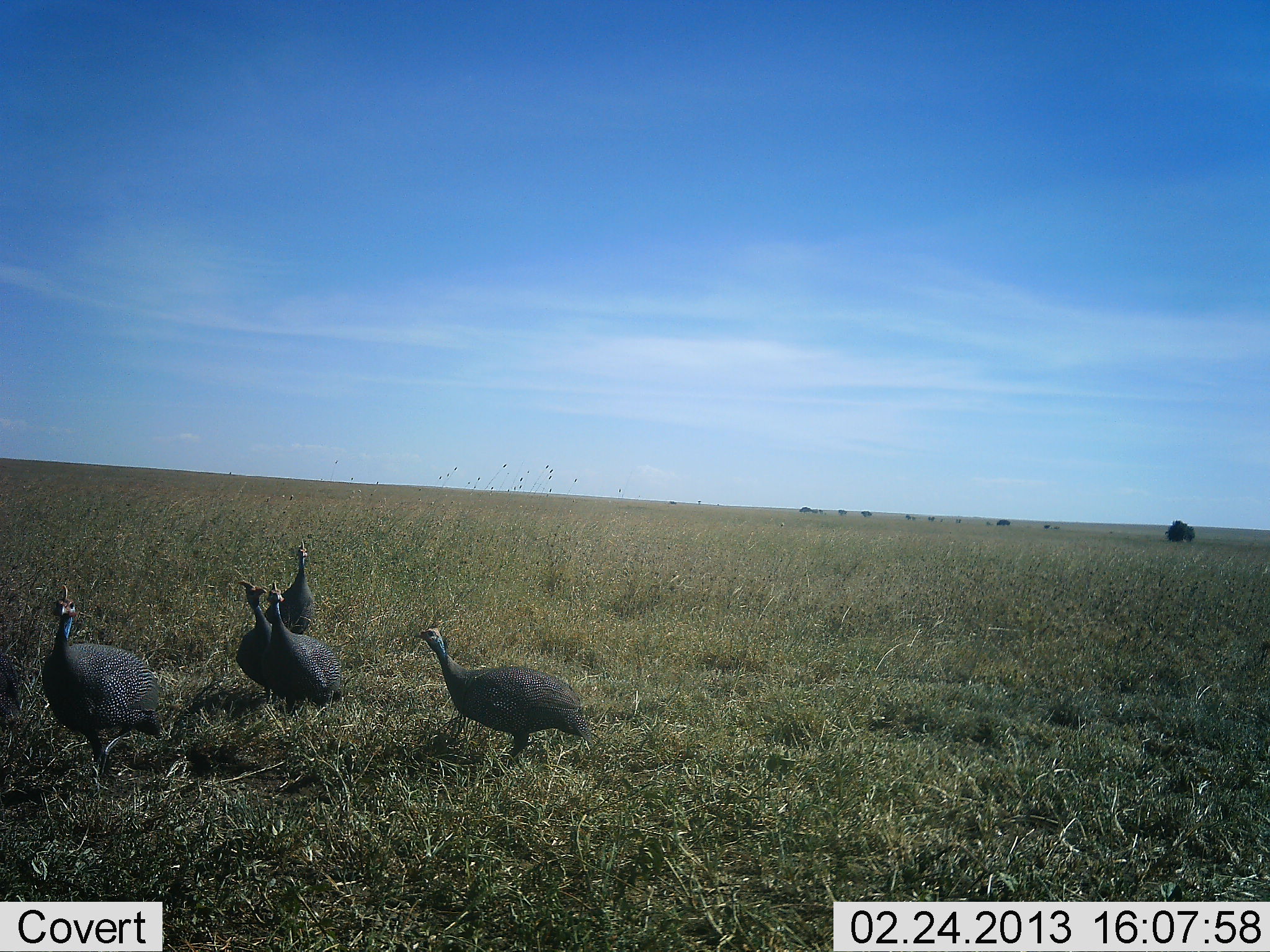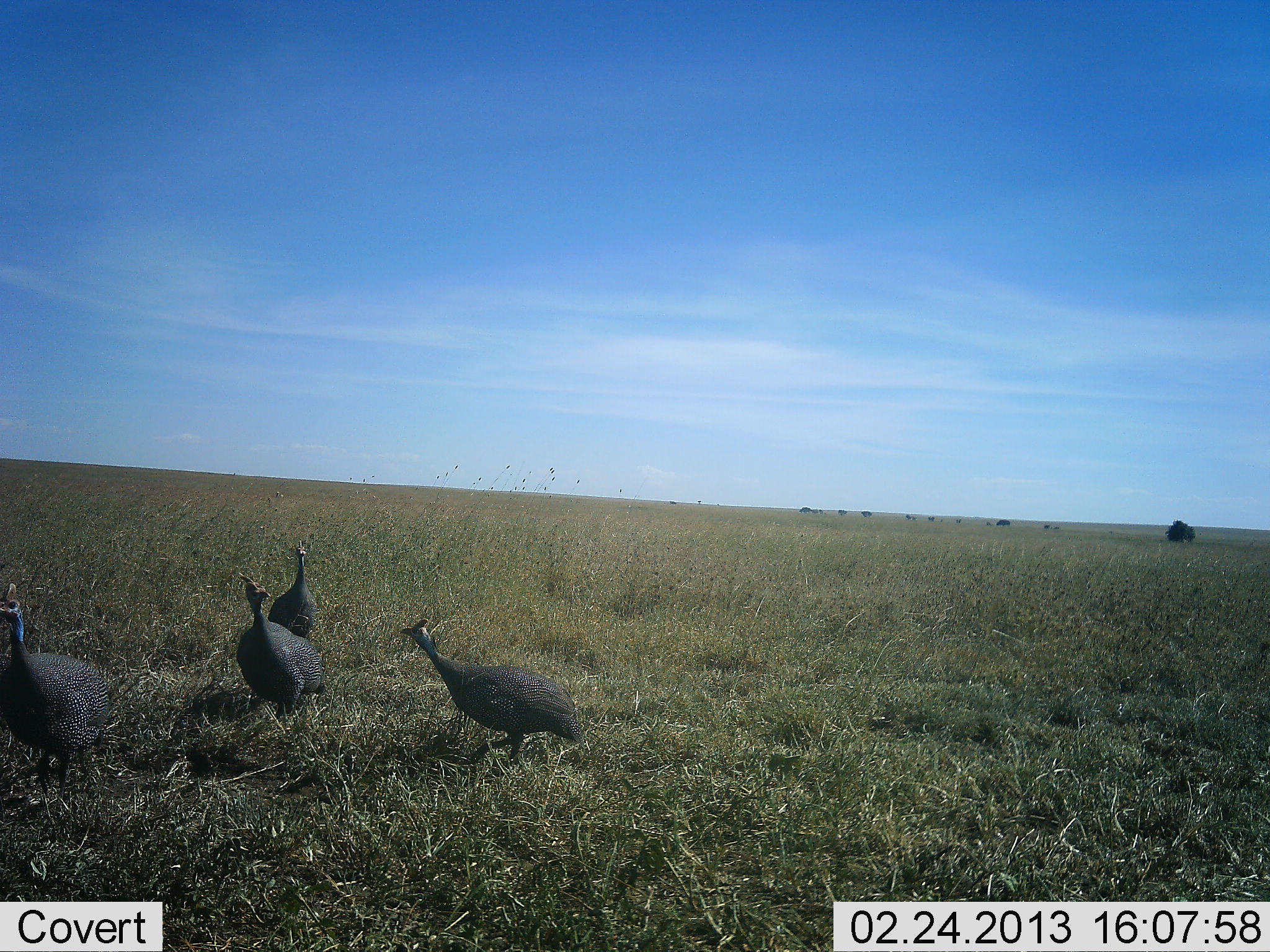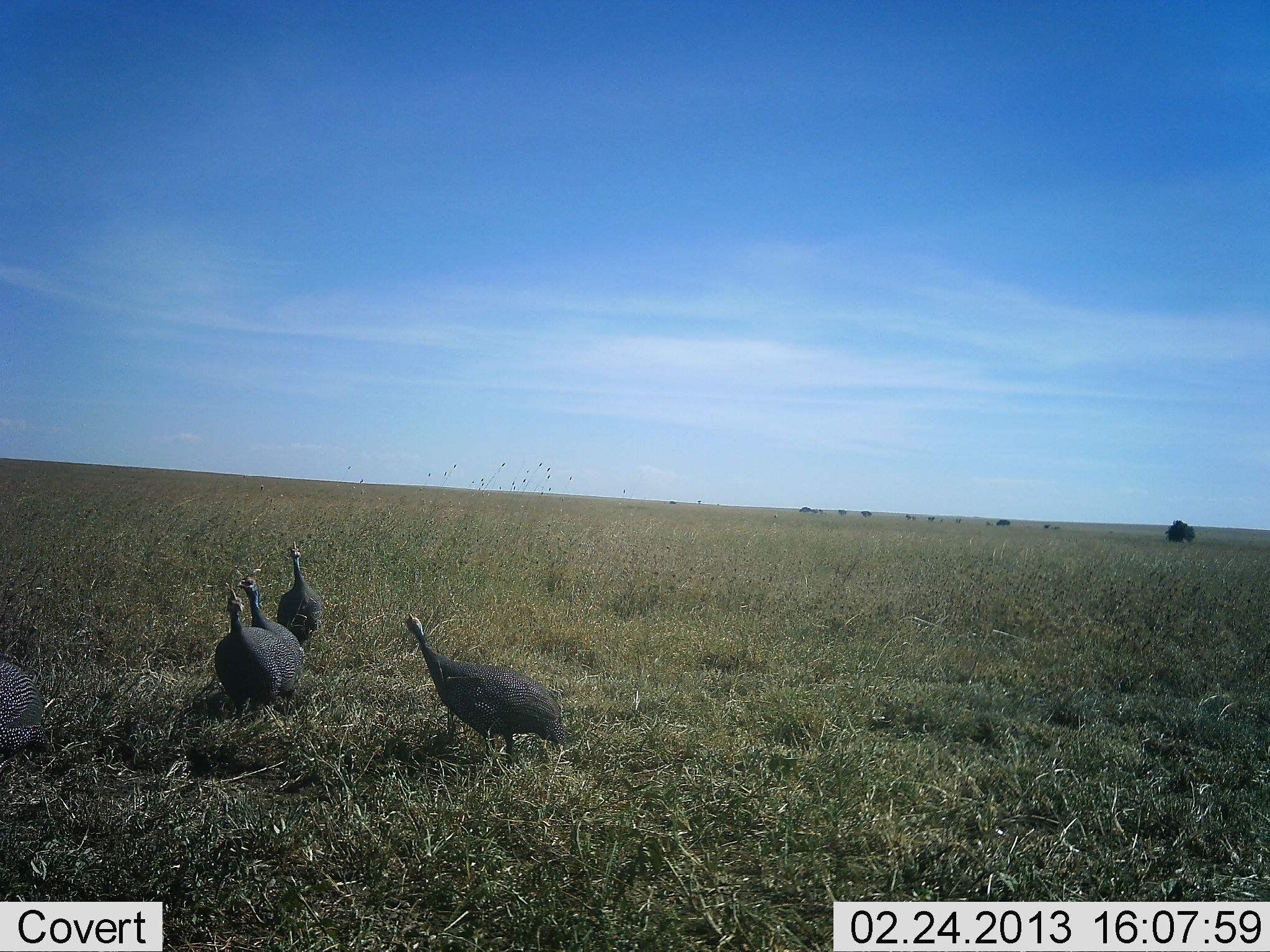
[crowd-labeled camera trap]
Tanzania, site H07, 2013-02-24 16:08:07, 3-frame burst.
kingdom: Animalia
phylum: Chordata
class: Aves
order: Galliformes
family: Numididae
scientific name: Numididae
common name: guinea fowl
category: guineafowl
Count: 5.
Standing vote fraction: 29%.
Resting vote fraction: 2%.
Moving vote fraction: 85%.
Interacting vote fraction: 2%.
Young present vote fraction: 0%.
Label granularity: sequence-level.